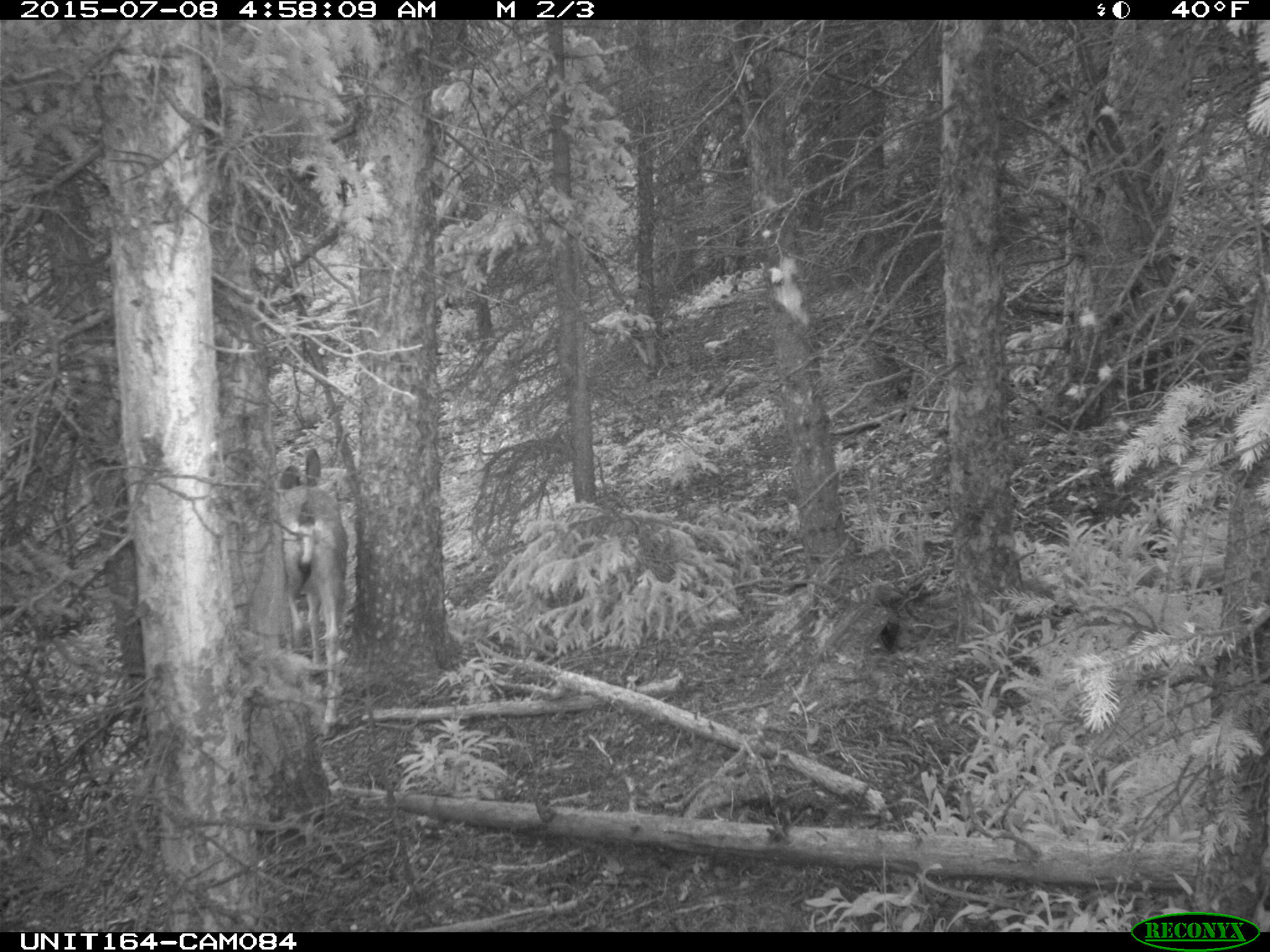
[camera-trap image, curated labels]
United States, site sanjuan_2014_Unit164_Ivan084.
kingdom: Animalia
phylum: Chordata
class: Mammalia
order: Artiodactyla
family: Cervidae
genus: Odocoileus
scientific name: Odocoileus hemionus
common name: mule deer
Odocoileus hemionus (mule deer).